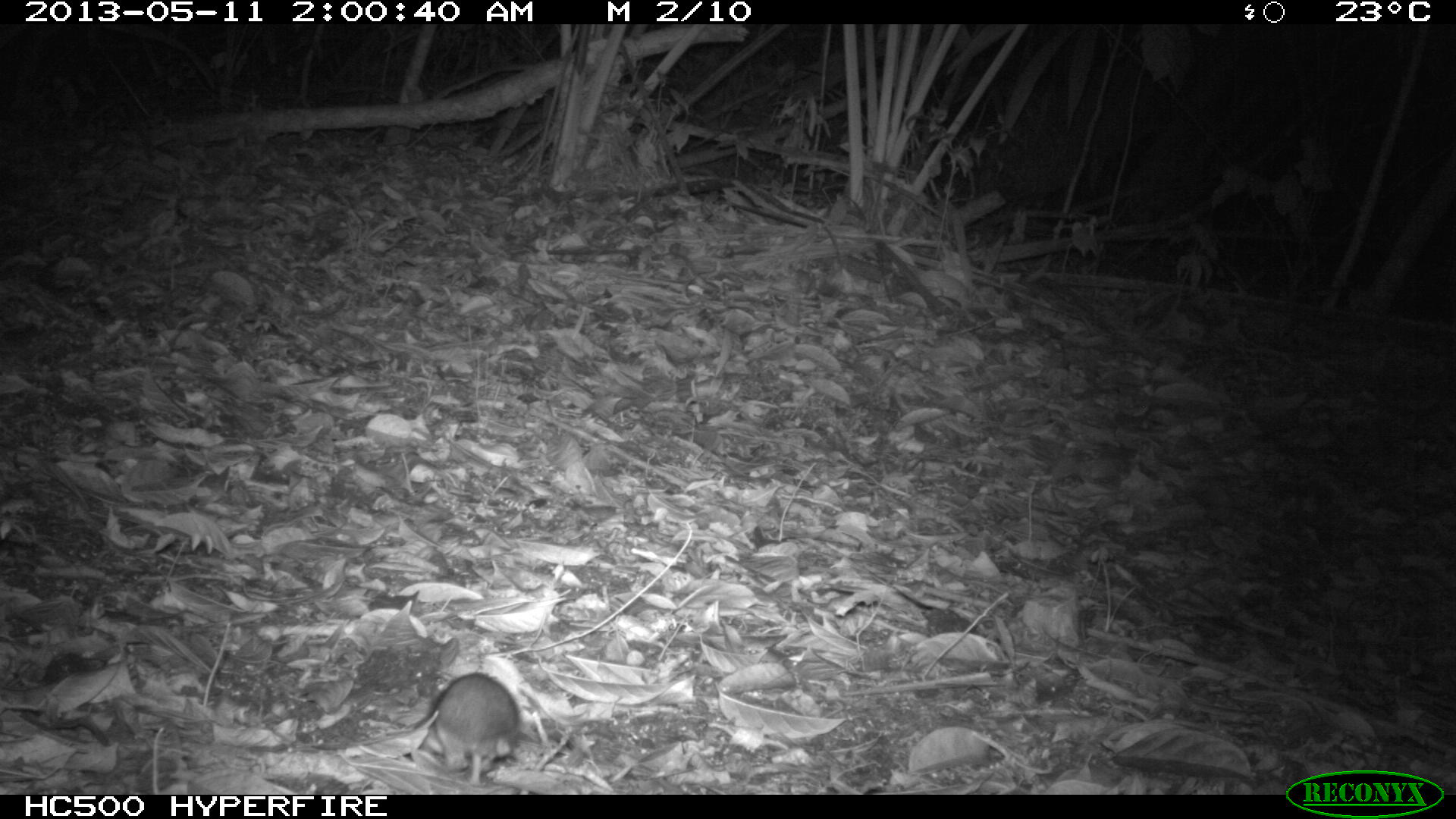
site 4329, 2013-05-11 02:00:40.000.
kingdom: Animalia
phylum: Chordata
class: Mammalia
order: Rodentia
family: Cricetidae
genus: Peromyscus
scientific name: Peromyscus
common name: deermice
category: peromyscus sp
Peromyscus sp (deermice) (Peromyscus), count 1.